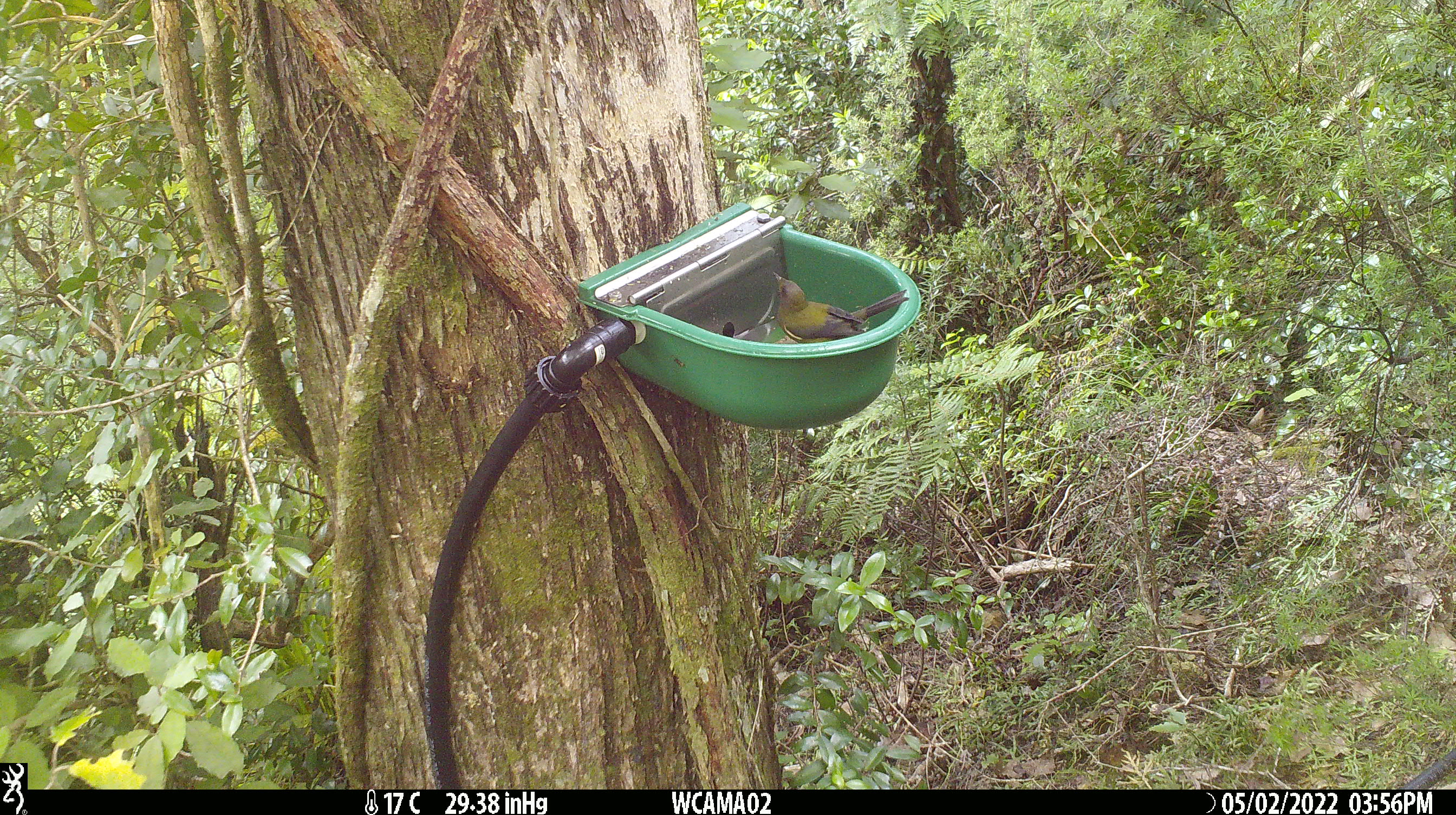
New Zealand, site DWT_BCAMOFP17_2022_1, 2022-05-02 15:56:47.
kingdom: Animalia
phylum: Chordata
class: Aves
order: Passeriformes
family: Meliphagidae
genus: Anthornis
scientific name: Anthornis melanura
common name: new zealand bellbird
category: bellbird